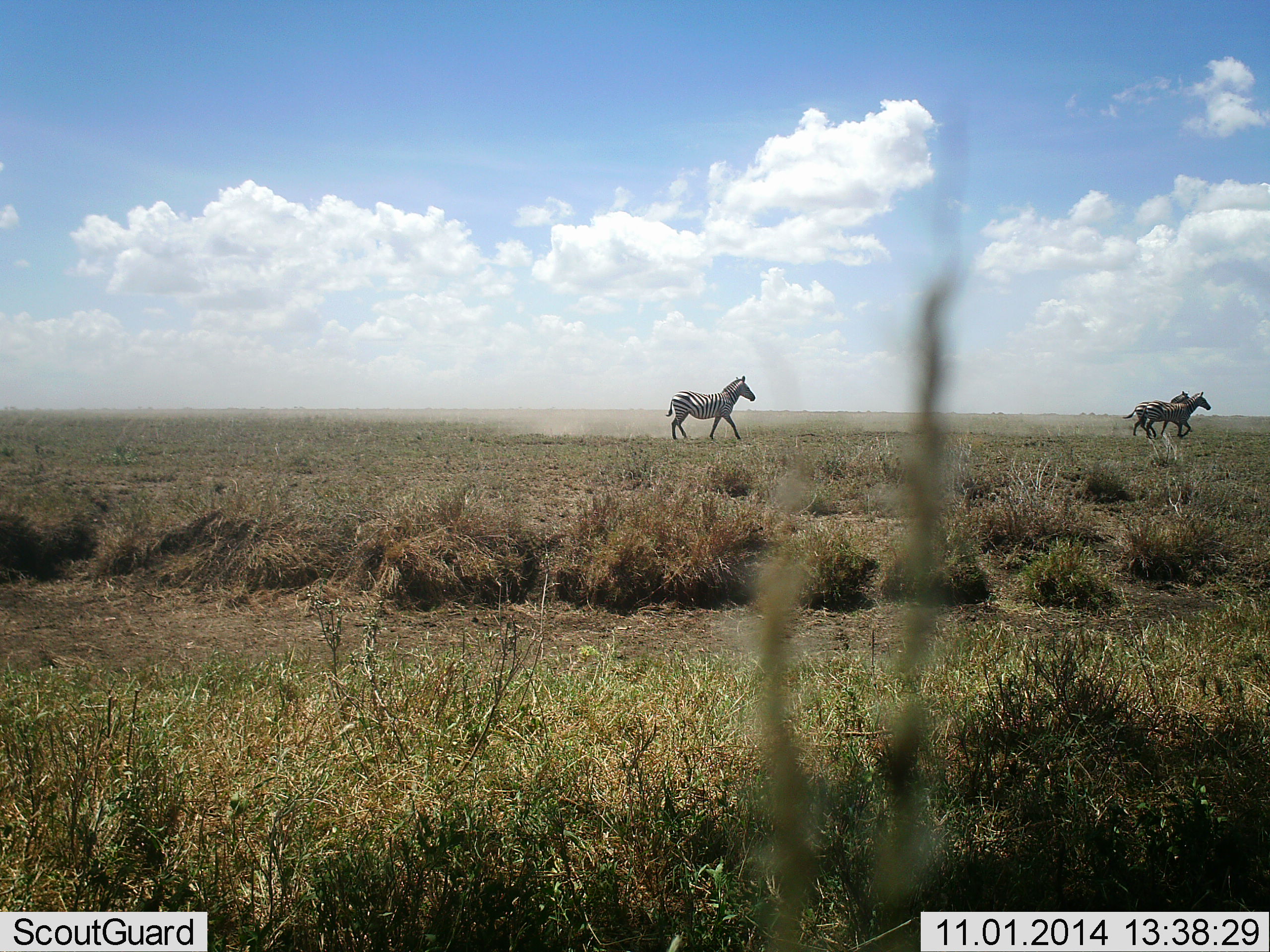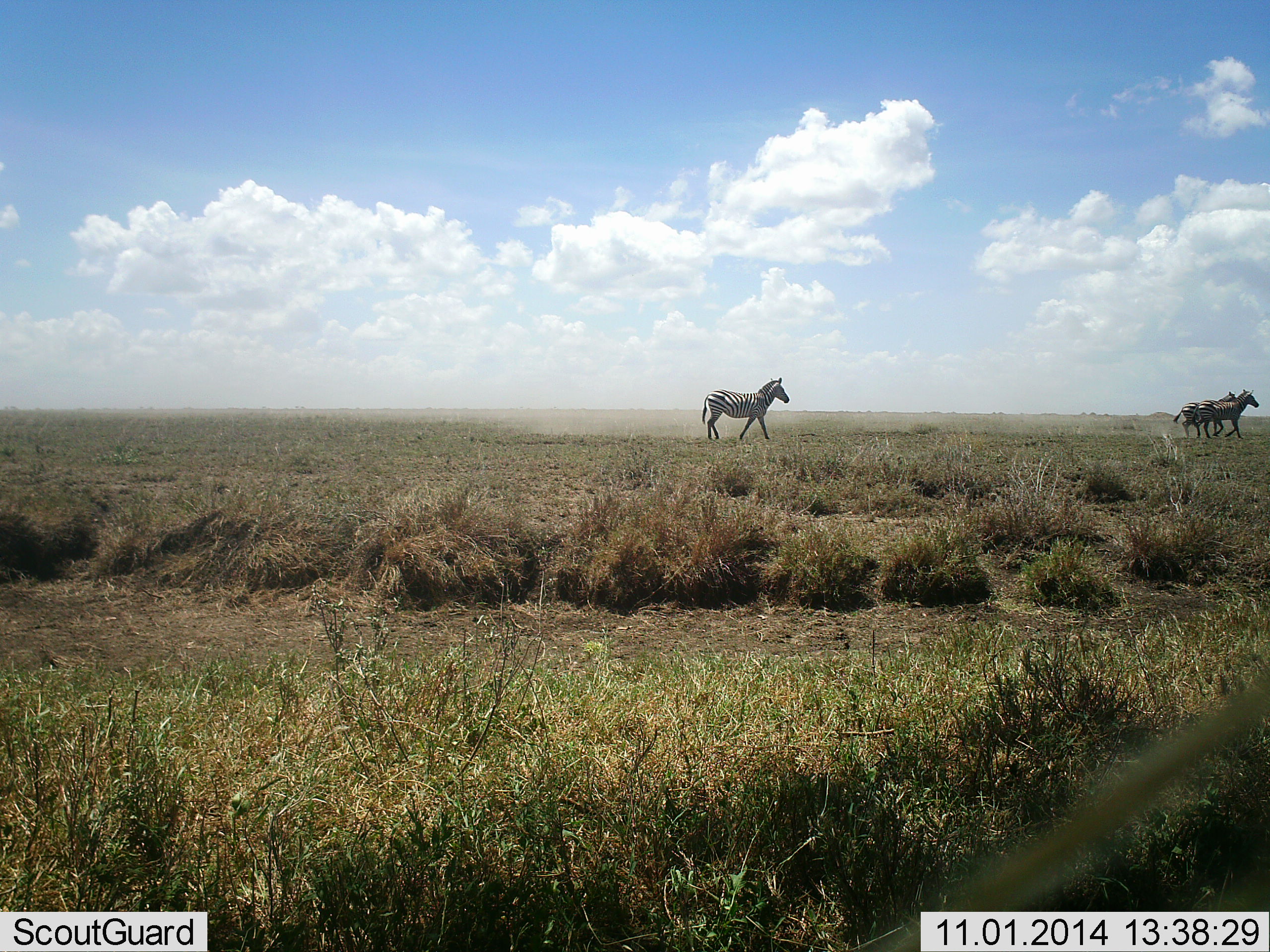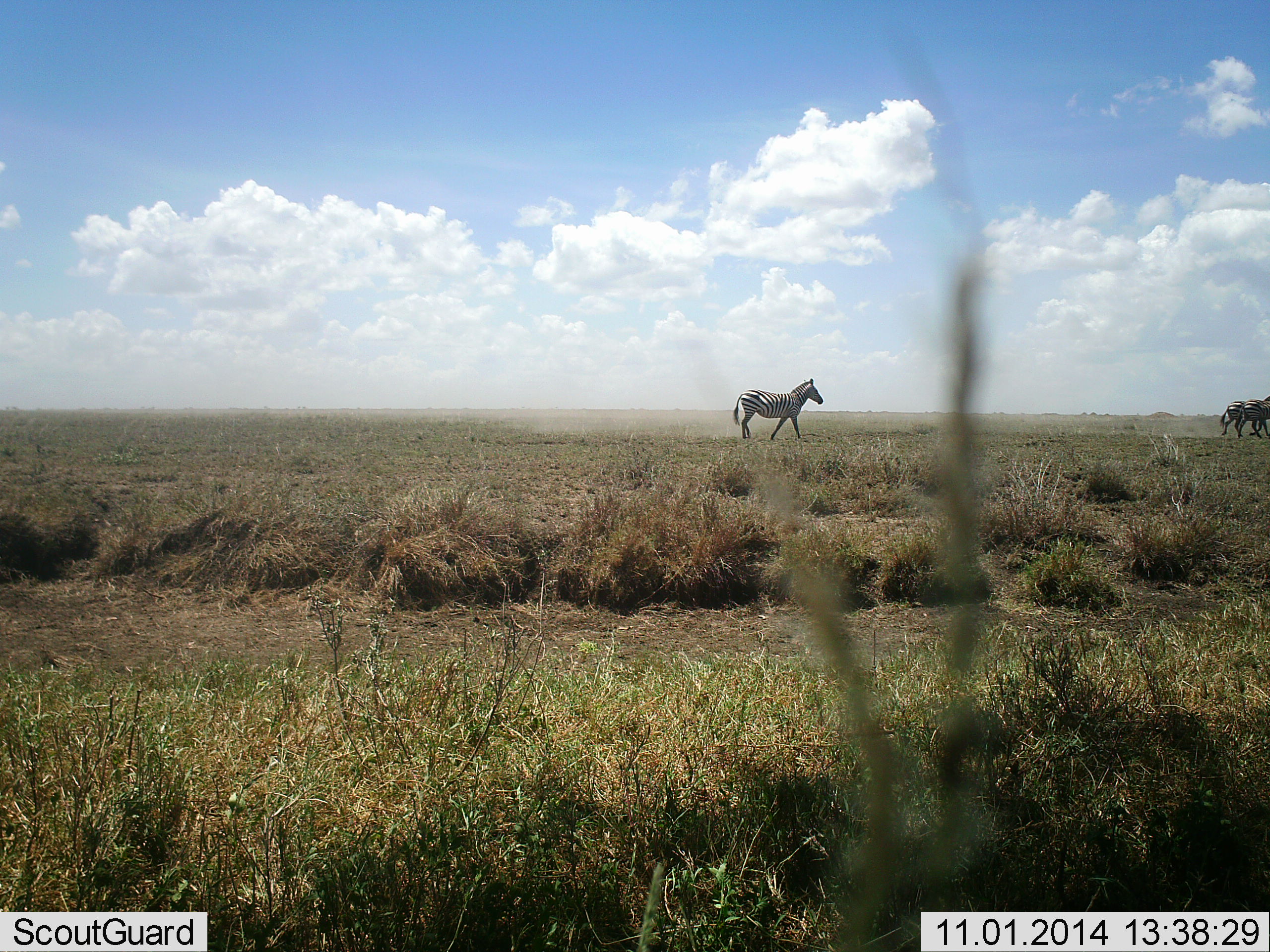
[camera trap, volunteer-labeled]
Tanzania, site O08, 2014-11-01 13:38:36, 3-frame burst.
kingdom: Animalia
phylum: Chordata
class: Mammalia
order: Perissodactyla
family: Equidae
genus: Equus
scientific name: Equus quagga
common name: plains zebra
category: zebra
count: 3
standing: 10%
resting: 0%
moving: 100%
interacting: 0%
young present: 0%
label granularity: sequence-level